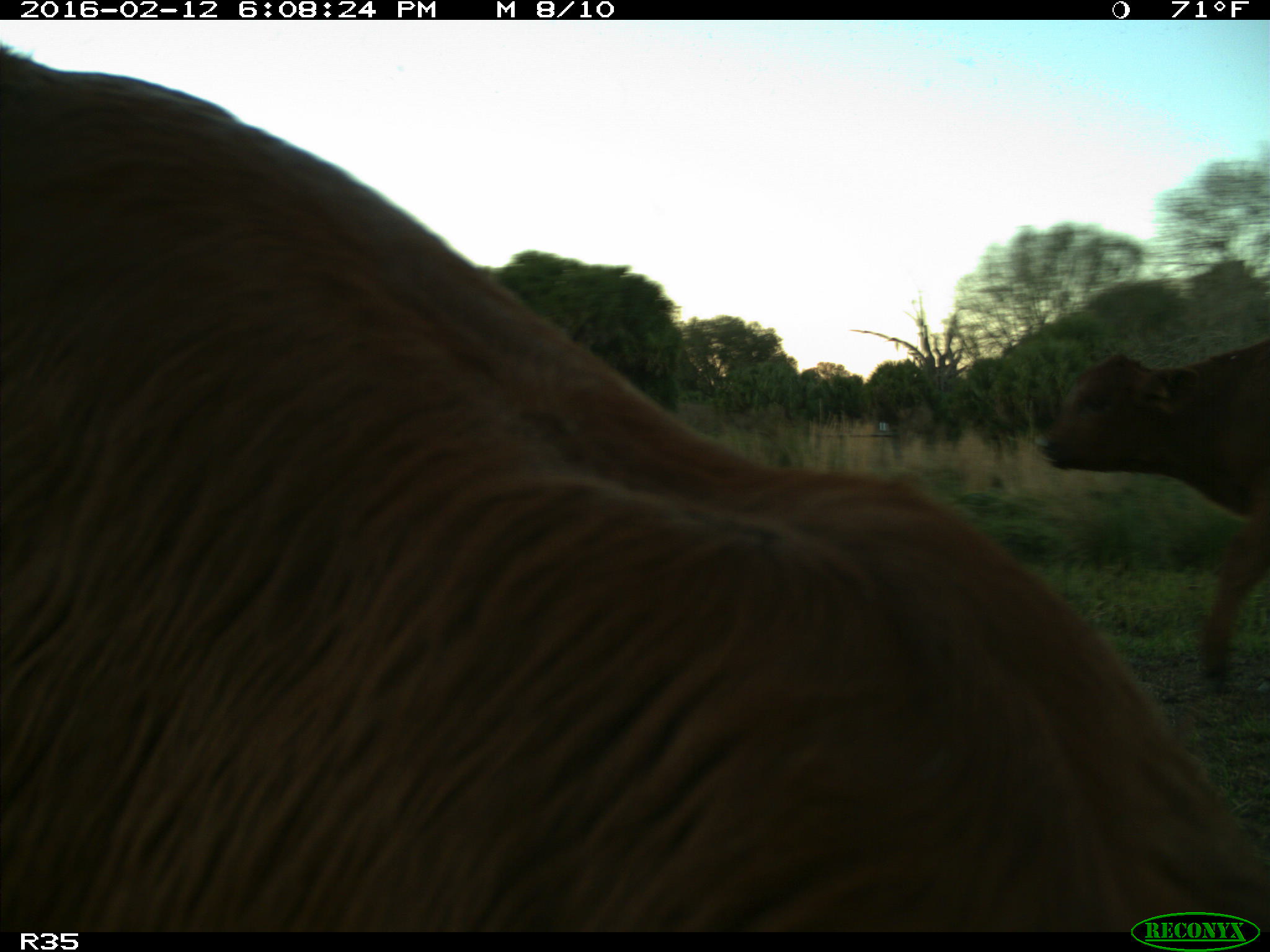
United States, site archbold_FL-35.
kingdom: Animalia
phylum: Chordata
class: Mammalia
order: Artiodactyla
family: Bovidae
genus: Bos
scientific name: Bos taurus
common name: domestic cow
Bos taurus (domestic cow).